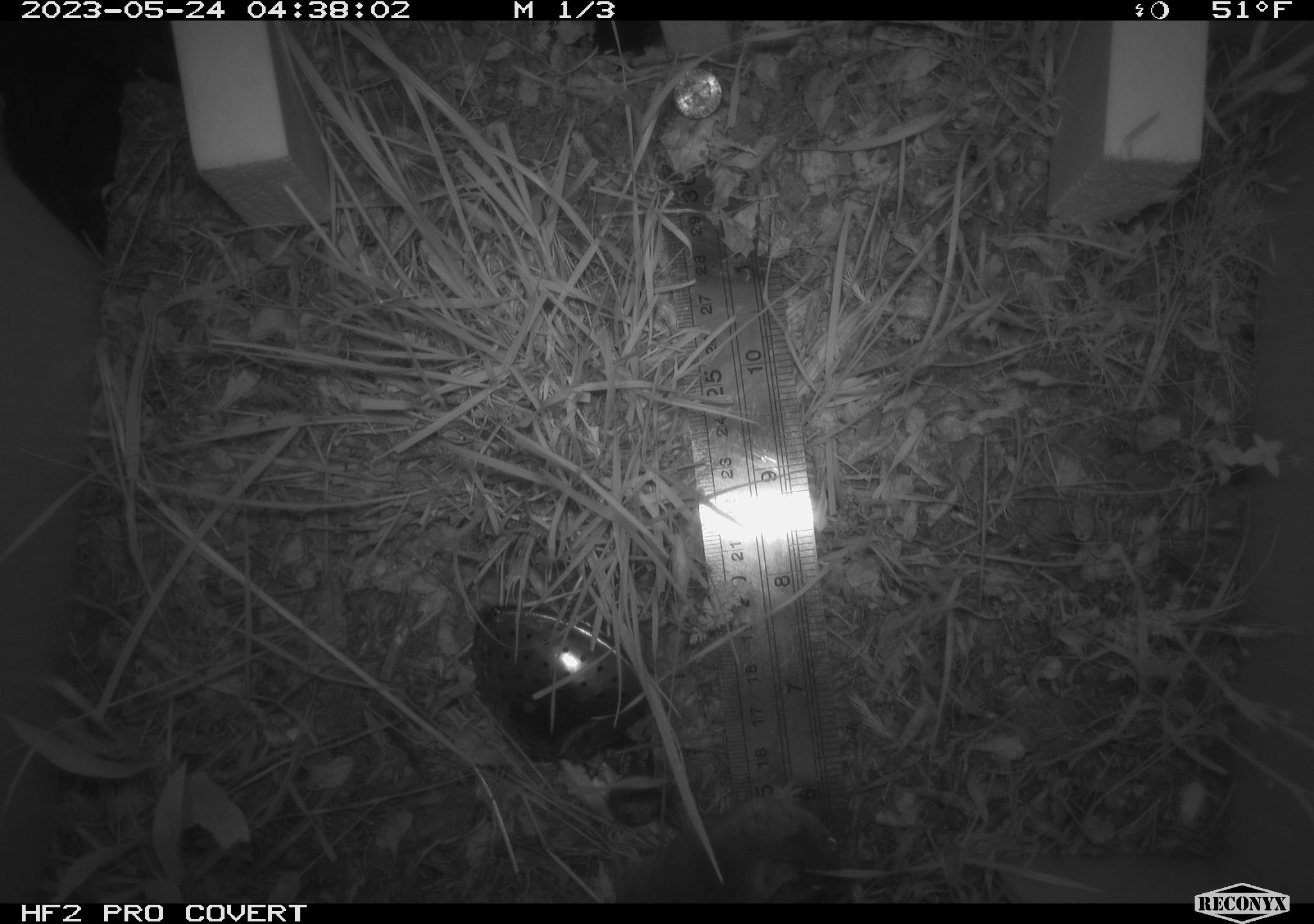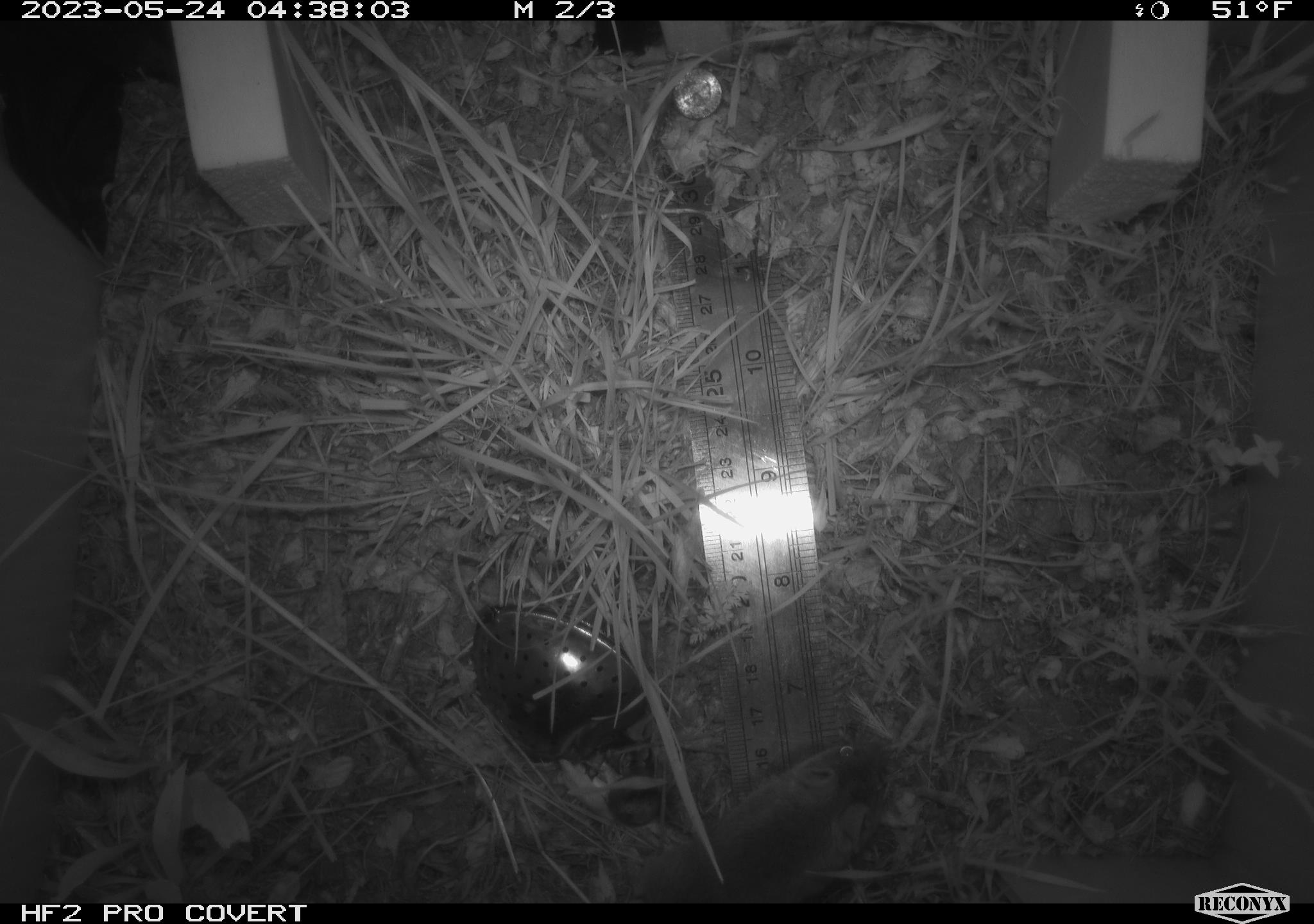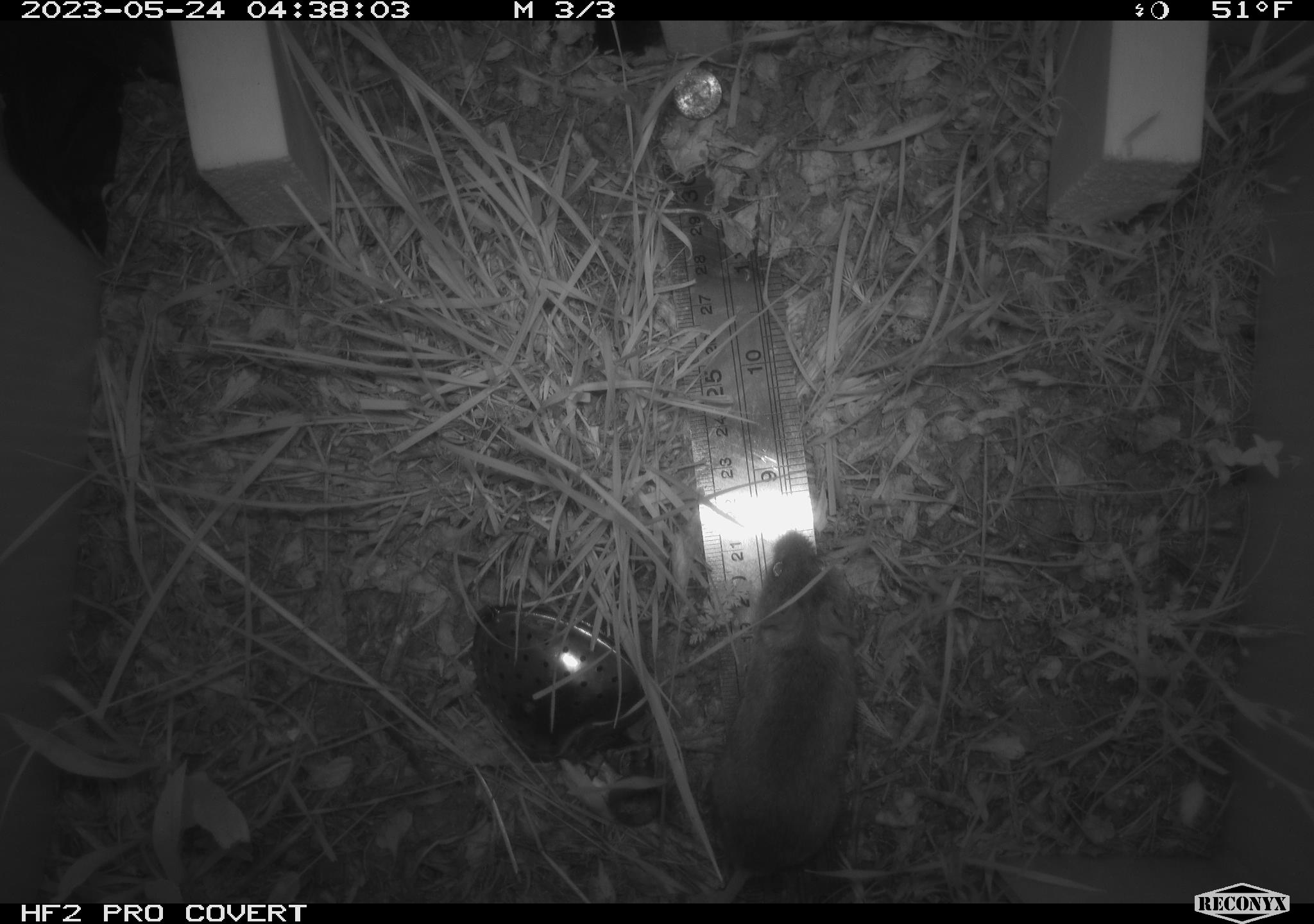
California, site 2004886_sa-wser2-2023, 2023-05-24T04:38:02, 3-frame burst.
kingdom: Animalia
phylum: Chordata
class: Mammalia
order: Rodentia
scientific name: Rodentia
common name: mouse species